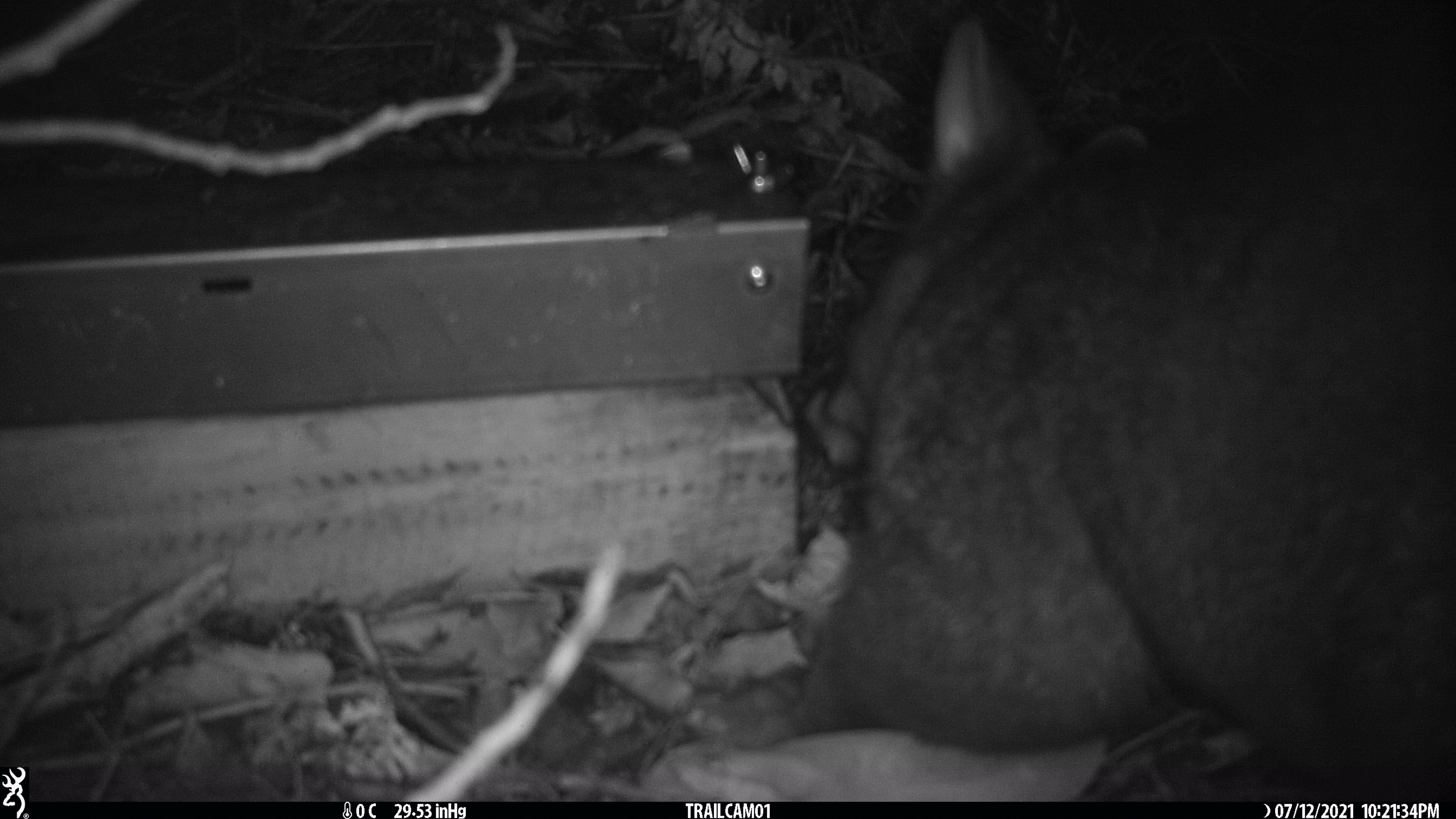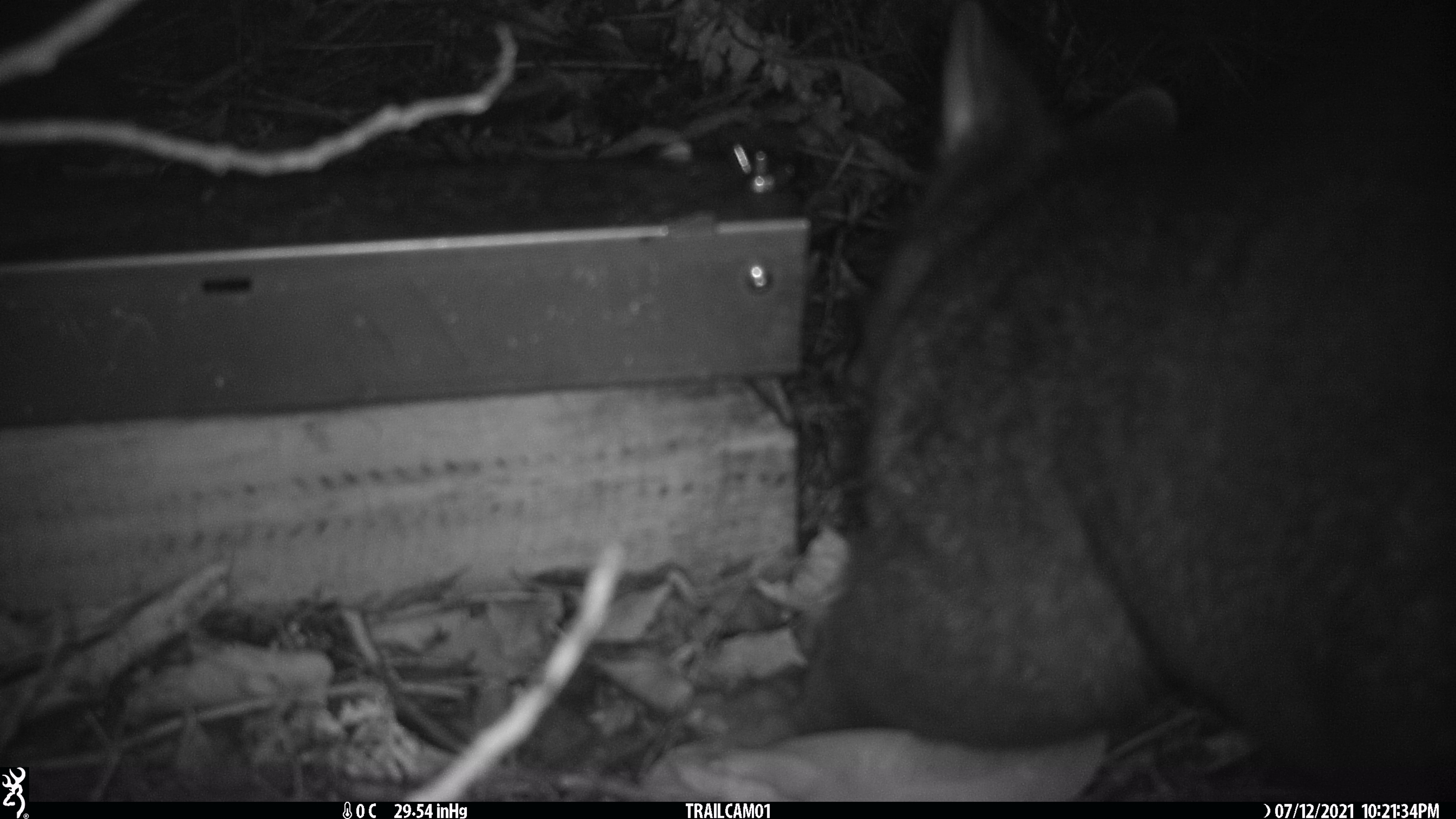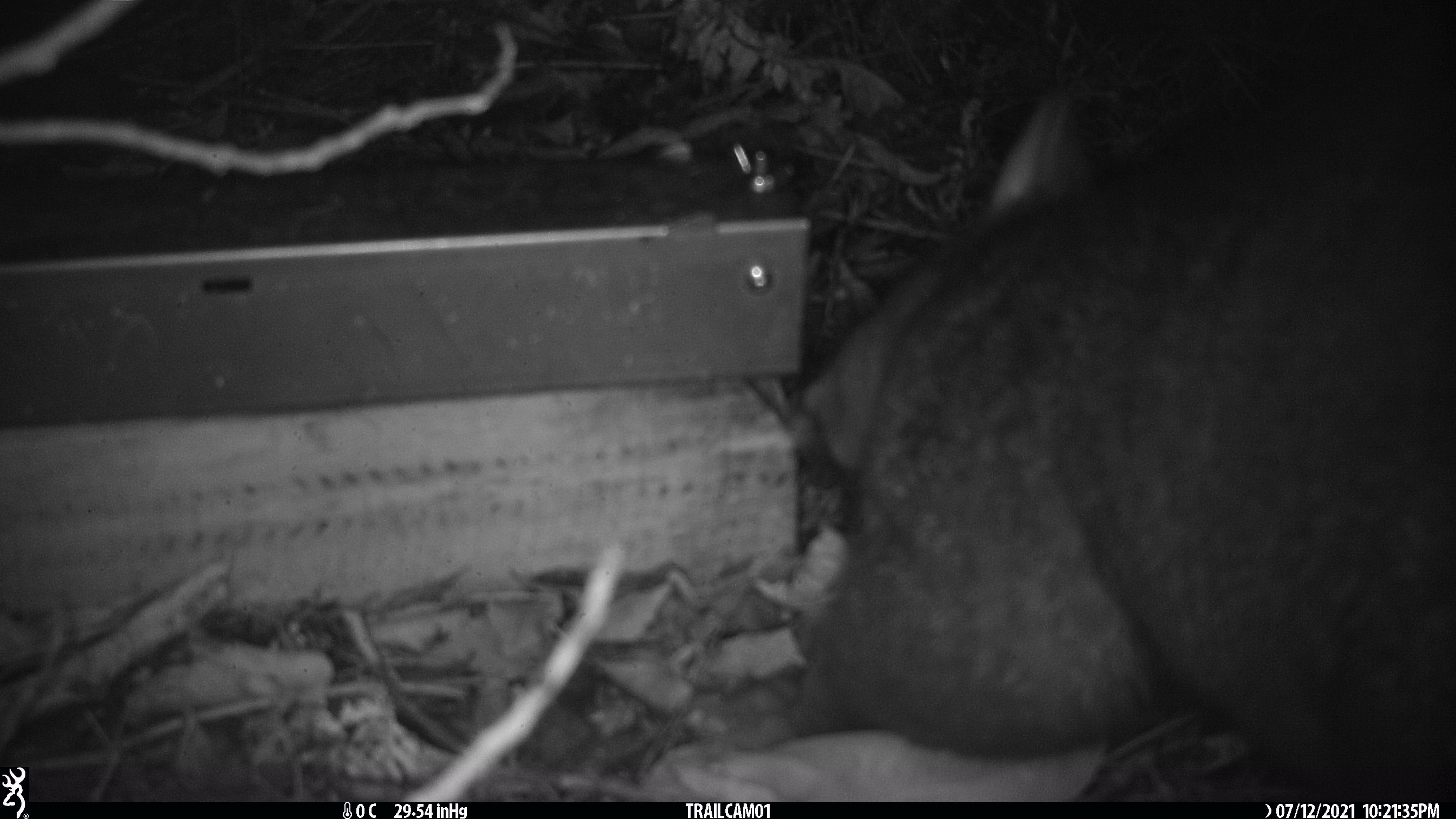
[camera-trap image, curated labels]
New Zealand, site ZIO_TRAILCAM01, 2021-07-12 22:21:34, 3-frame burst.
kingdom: Animalia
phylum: Chordata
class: Mammalia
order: Diprotodontia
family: Phalangeridae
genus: Trichosurus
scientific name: Trichosurus vulpecula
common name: common brushtail possum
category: possum